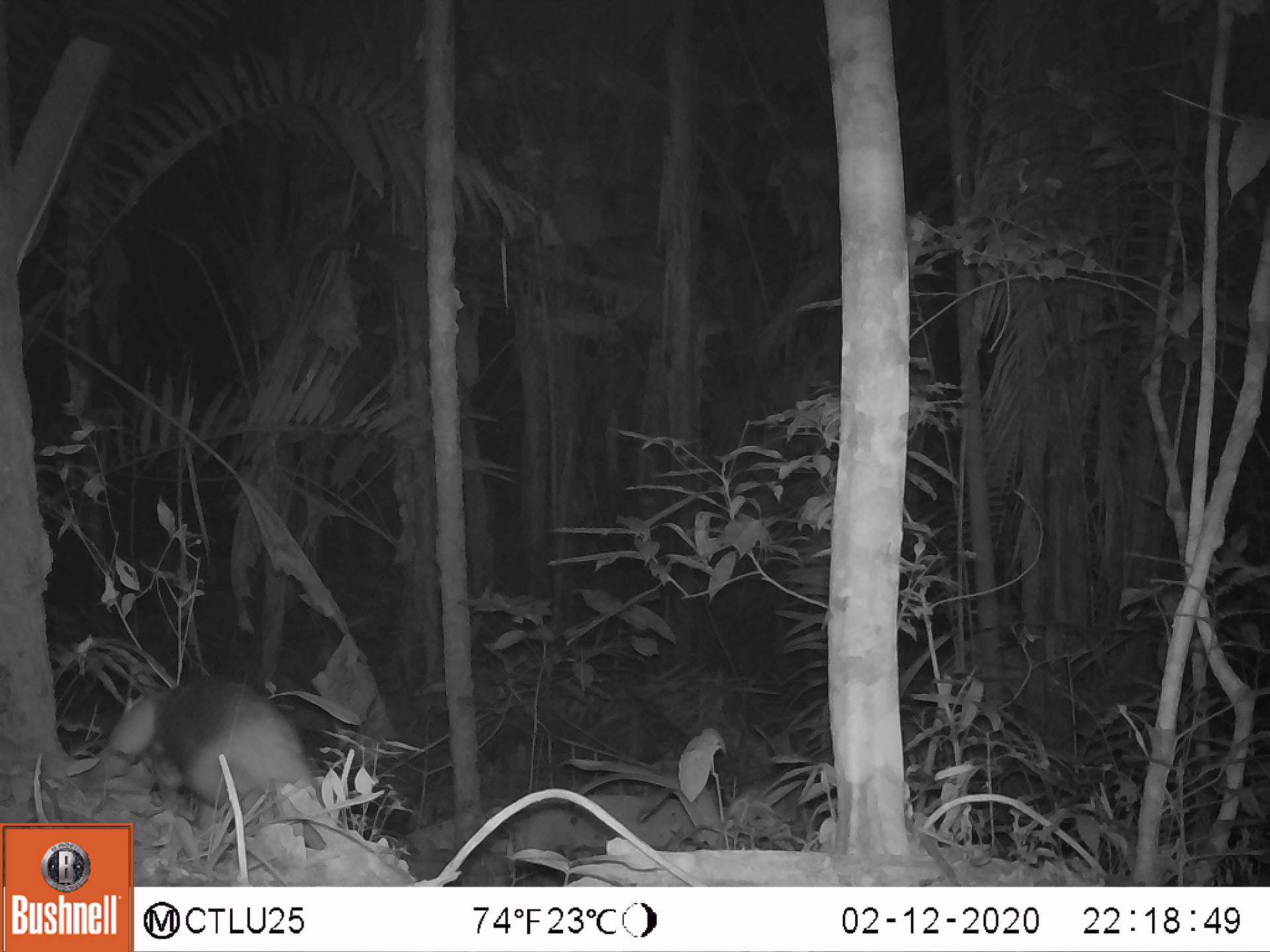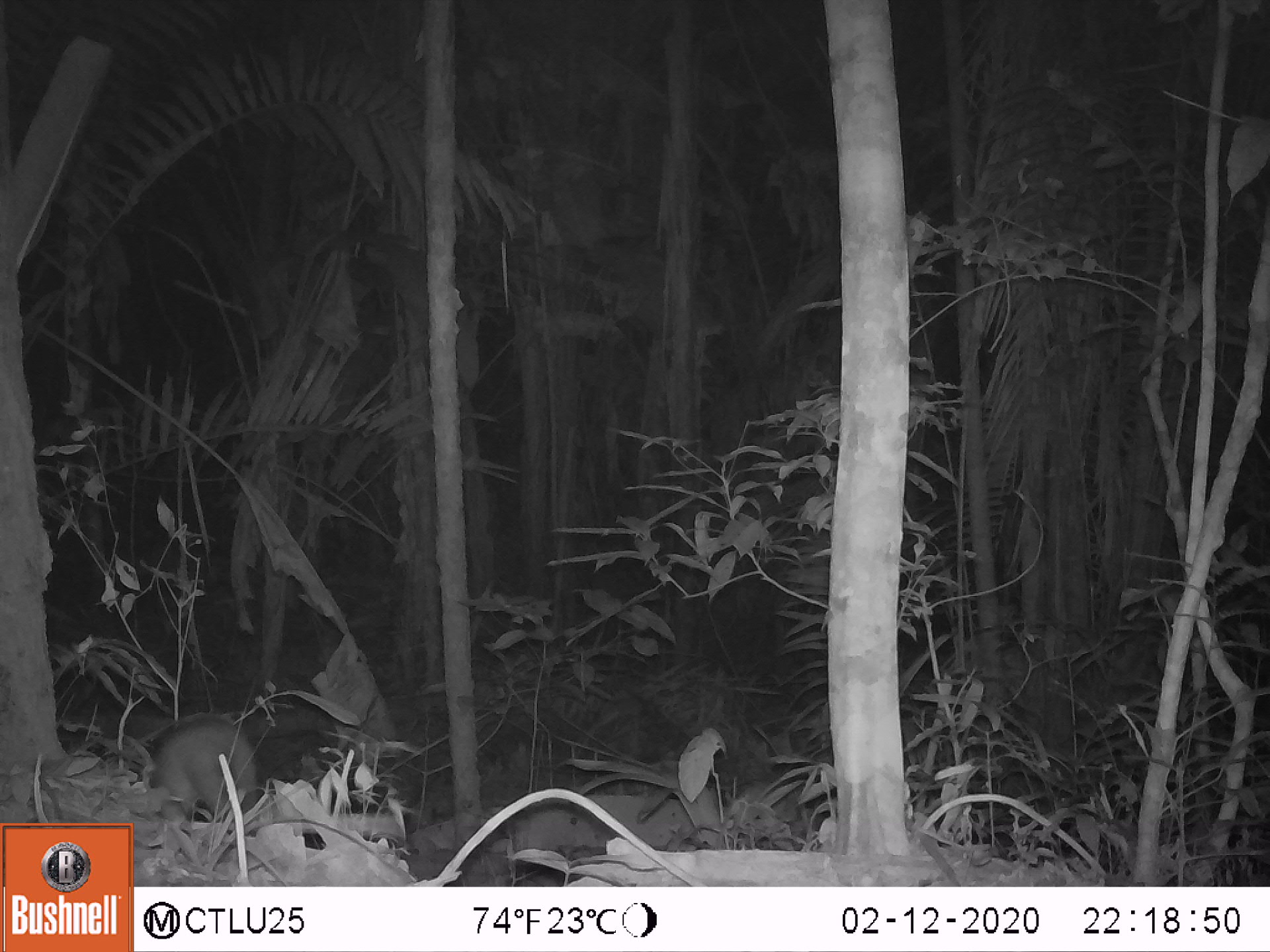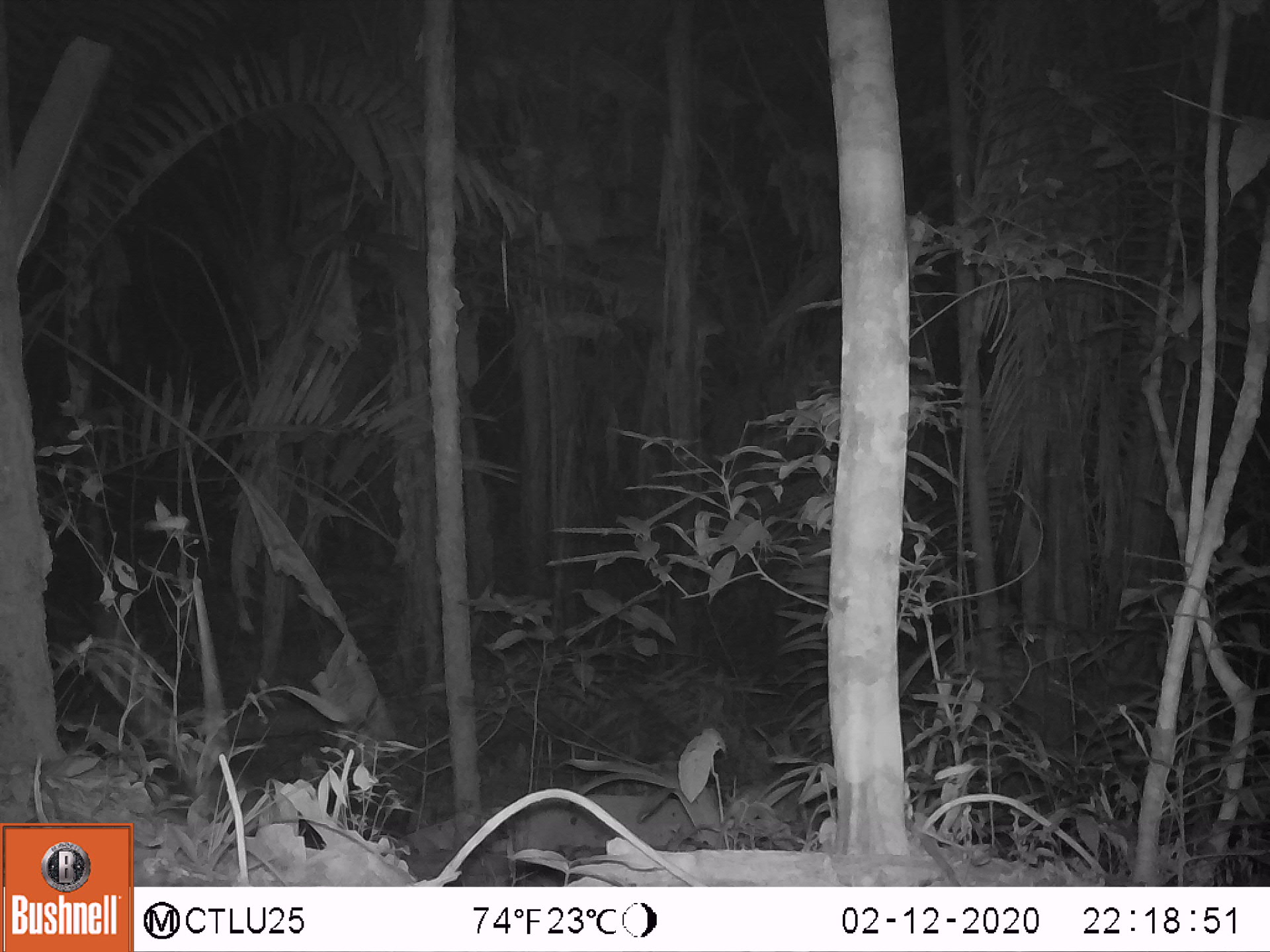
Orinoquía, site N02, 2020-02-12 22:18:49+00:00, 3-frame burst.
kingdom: Animalia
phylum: Chordata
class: Mammalia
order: Pilosa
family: Myrmecophagidae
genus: Tamandua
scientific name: Tamandua tetradactyla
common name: southern tamandua